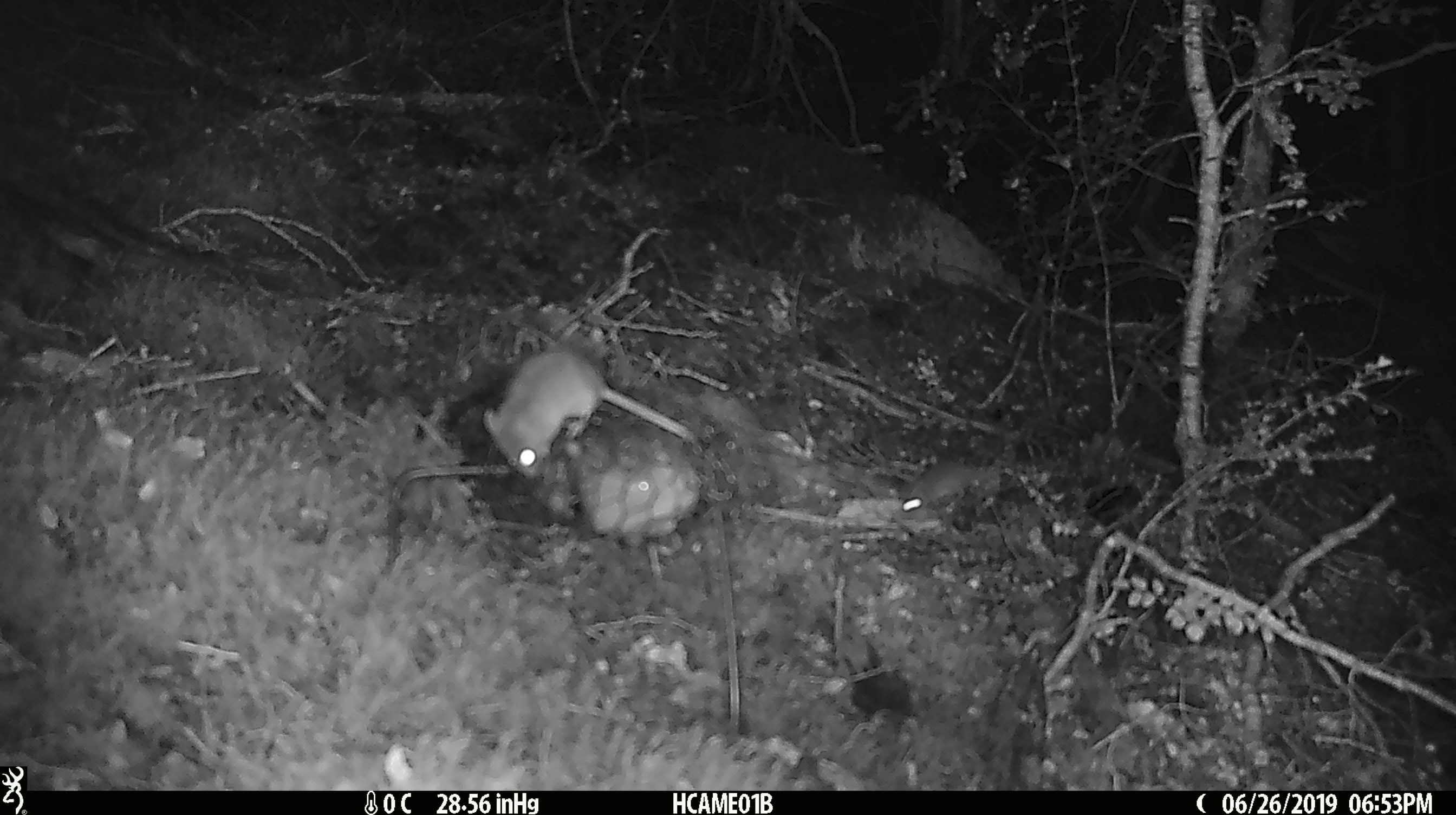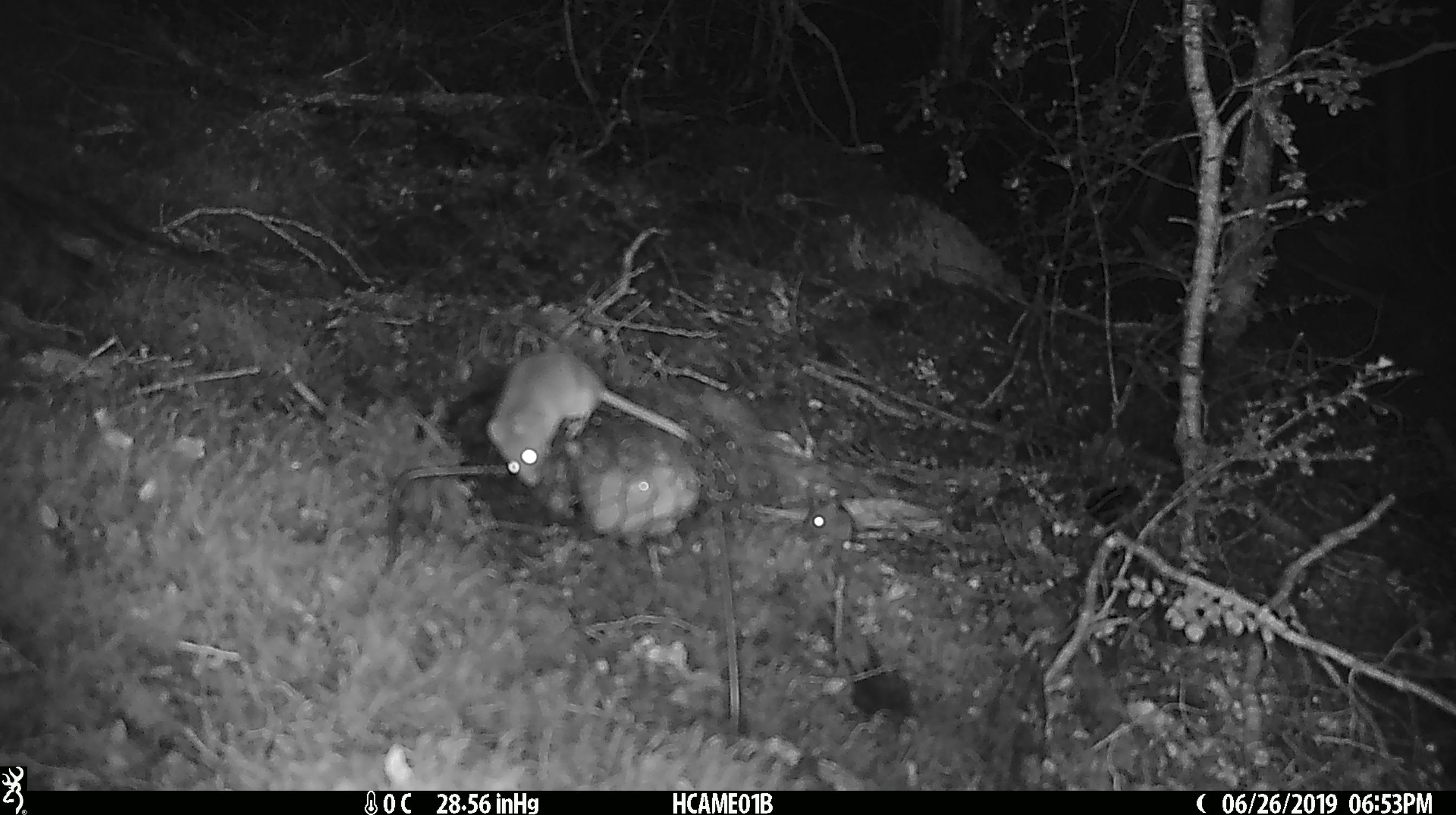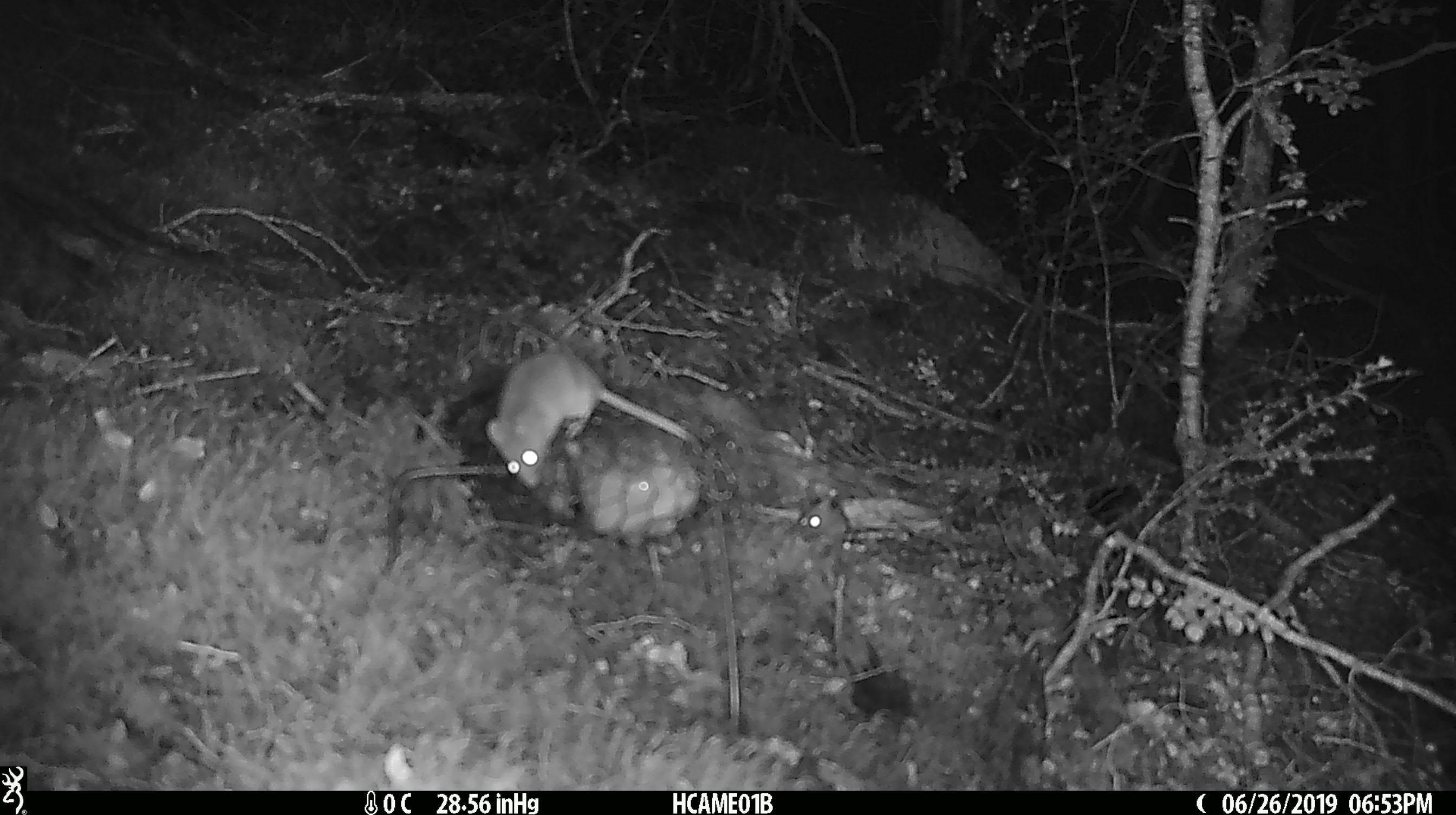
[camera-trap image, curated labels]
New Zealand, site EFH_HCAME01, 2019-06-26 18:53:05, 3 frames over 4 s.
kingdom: Animalia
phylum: Chordata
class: Mammalia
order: Rodentia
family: Muridae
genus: Mus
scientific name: Mus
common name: mouse